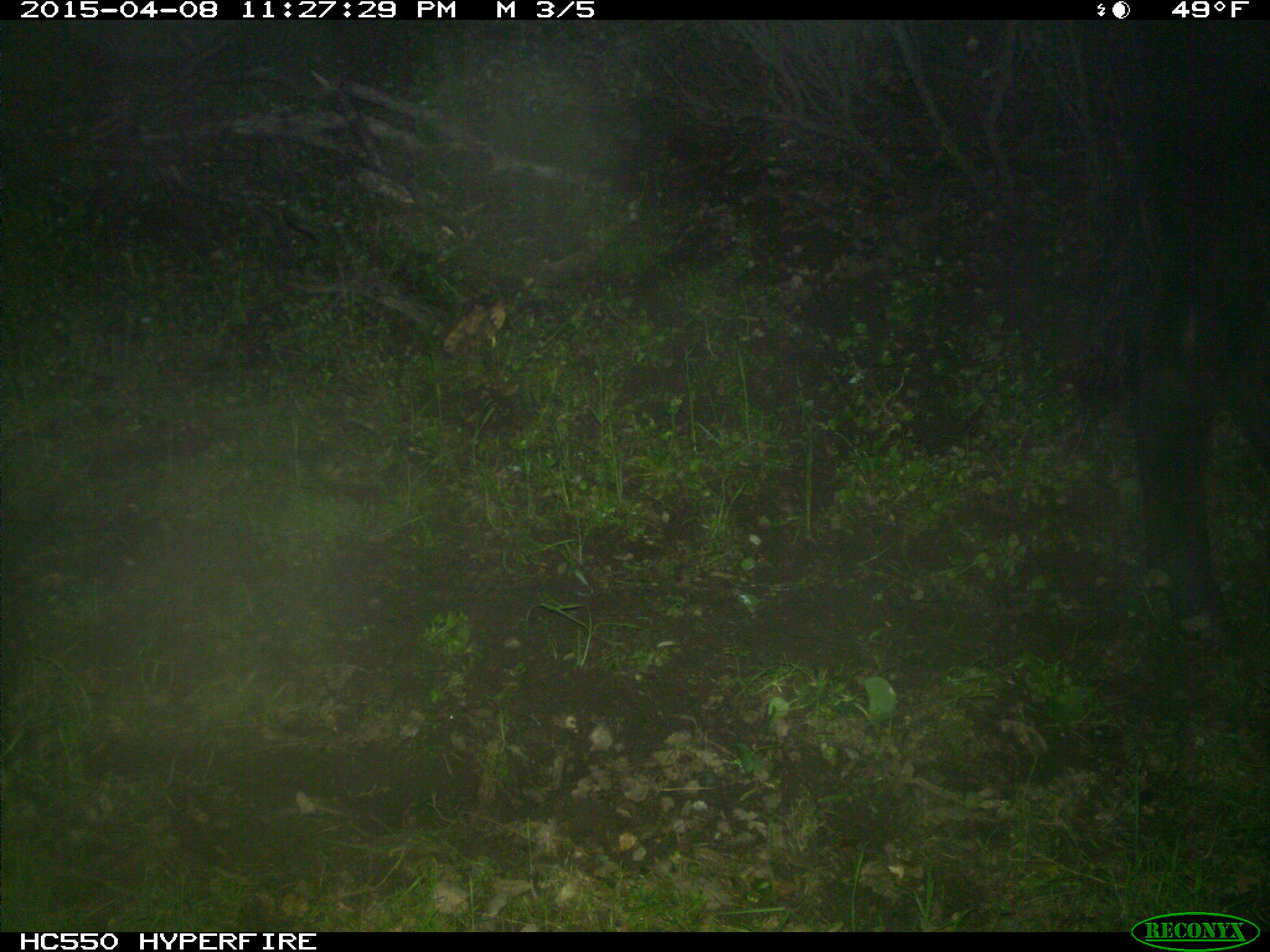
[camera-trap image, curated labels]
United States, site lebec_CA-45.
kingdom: Animalia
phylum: Chordata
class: Mammalia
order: Artiodactyla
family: Bovidae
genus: Bos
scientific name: Bos taurus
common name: domestic cow